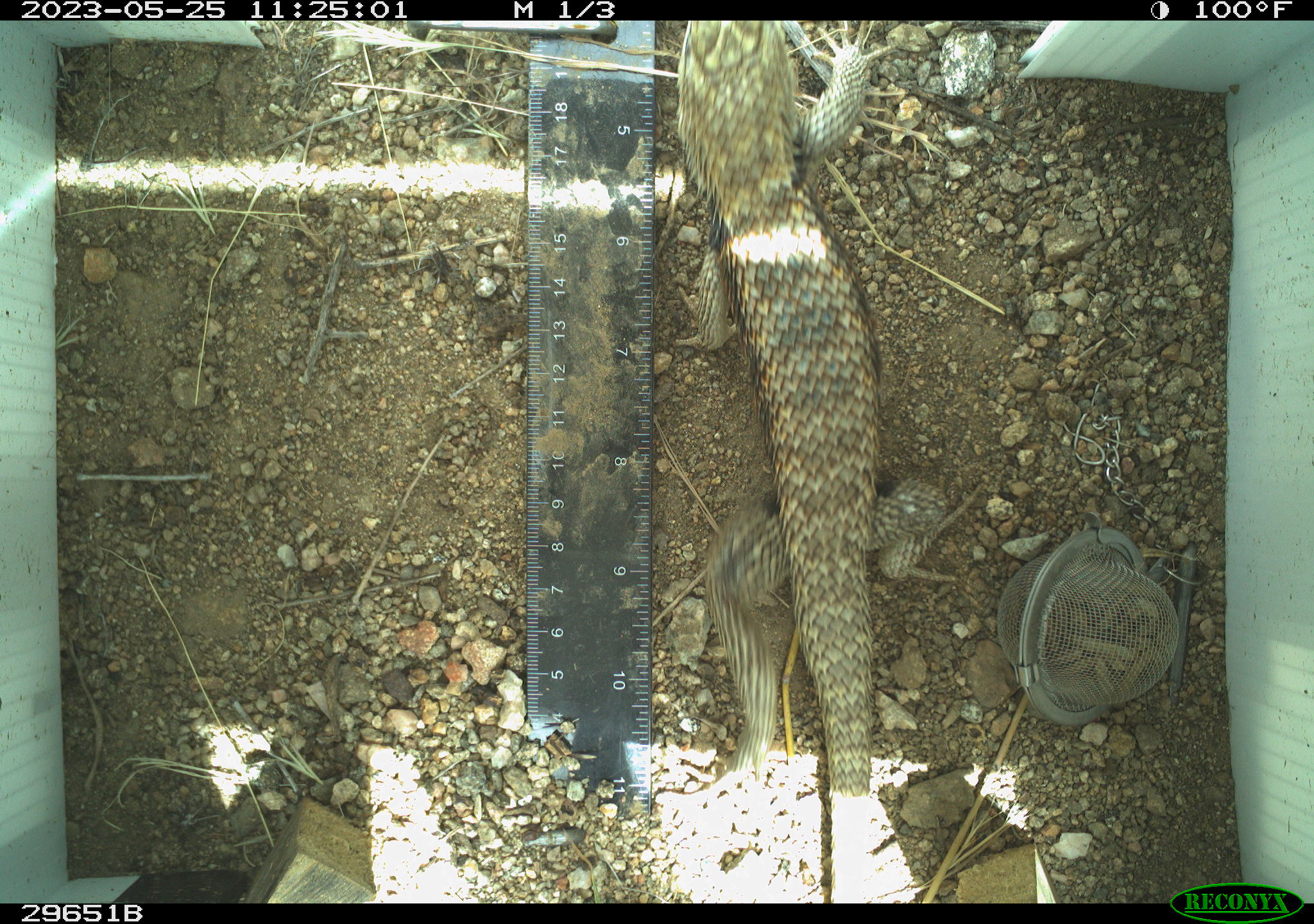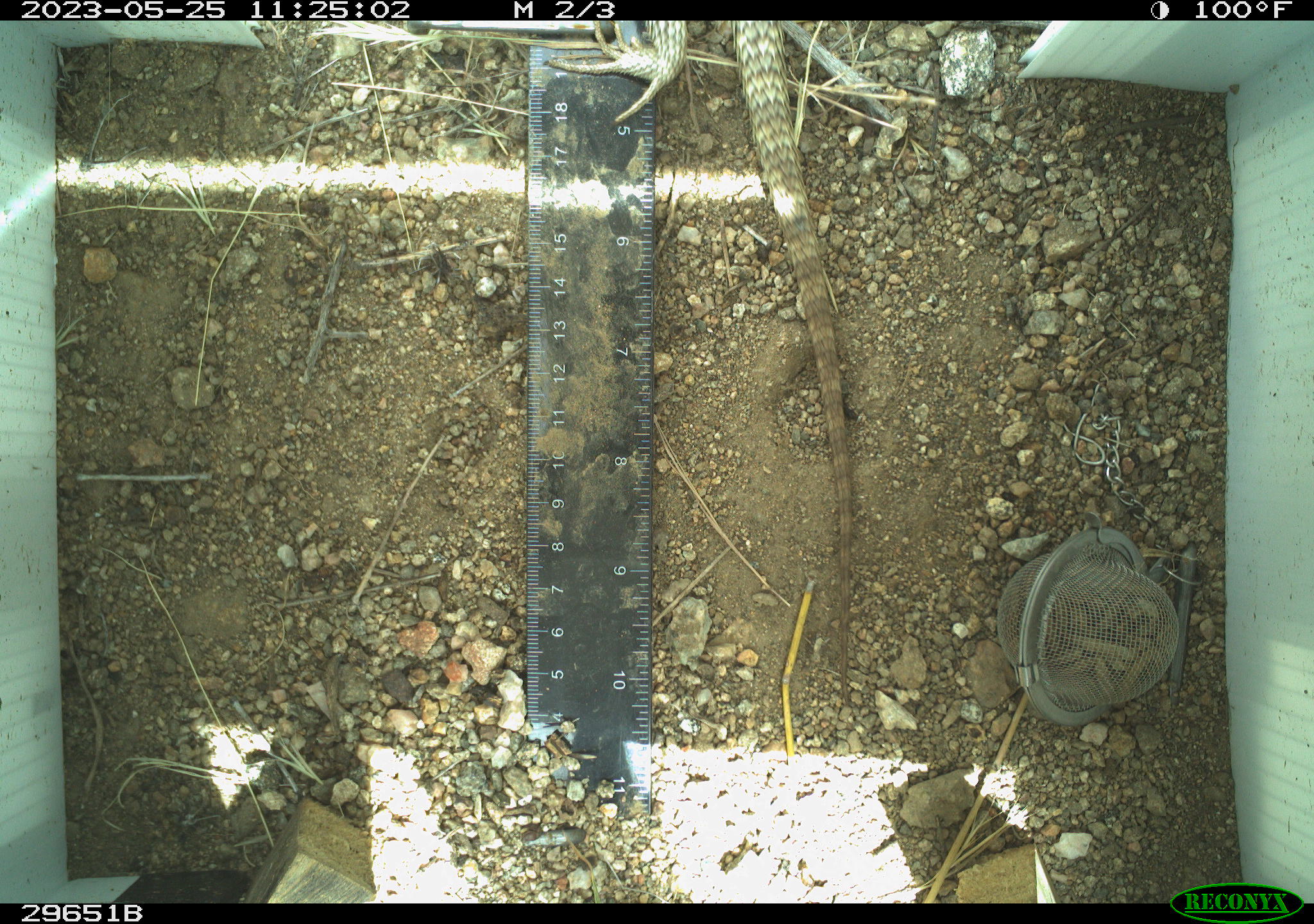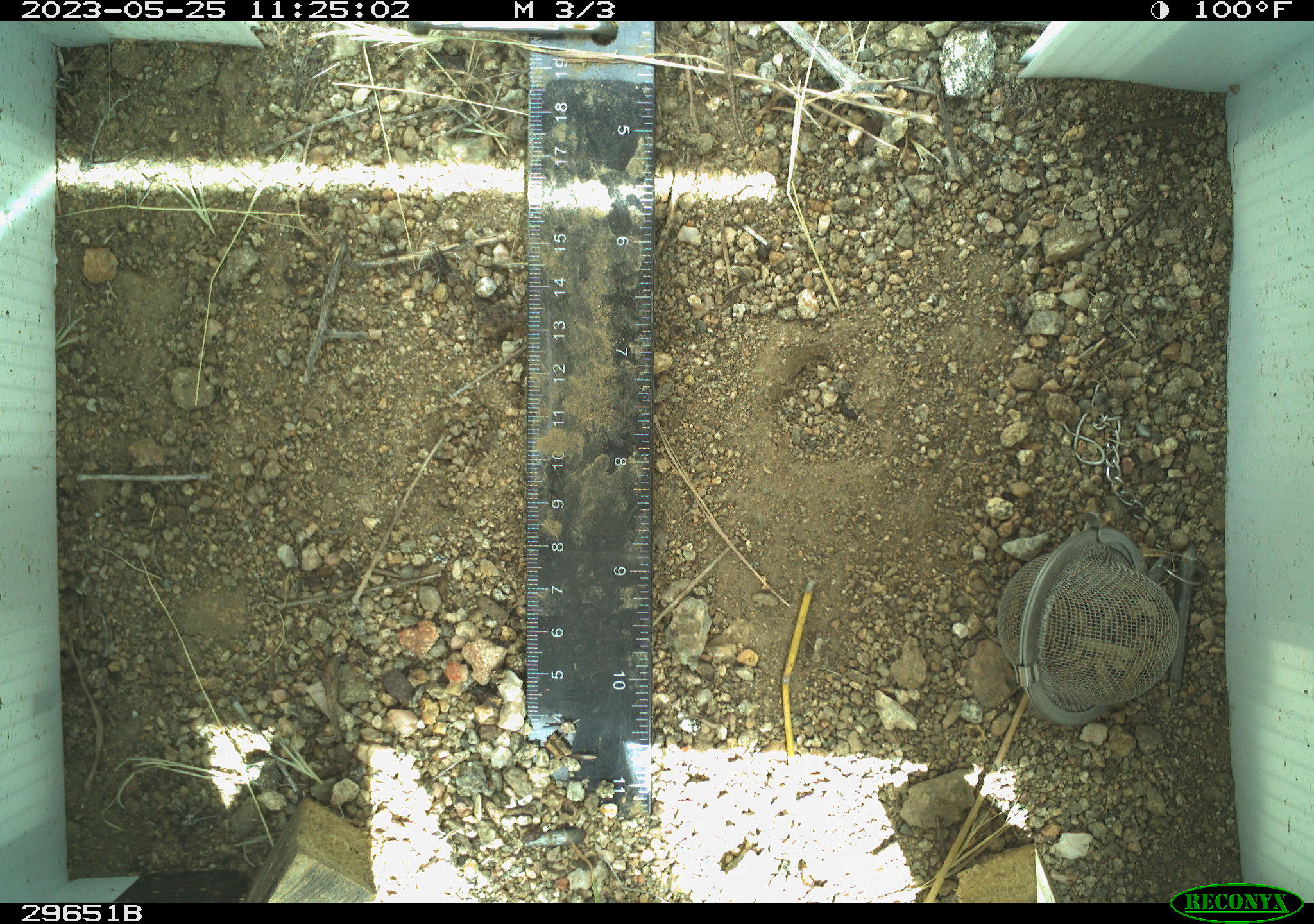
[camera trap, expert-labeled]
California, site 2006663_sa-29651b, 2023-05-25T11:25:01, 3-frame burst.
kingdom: Animalia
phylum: Chordata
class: Reptilia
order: Squamata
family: Phrynosomatidae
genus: Sceloporus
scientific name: Sceloporus uniformis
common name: yellow-backed spiny lizard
Yellow-backed spiny lizard (Sceloporus uniformis).